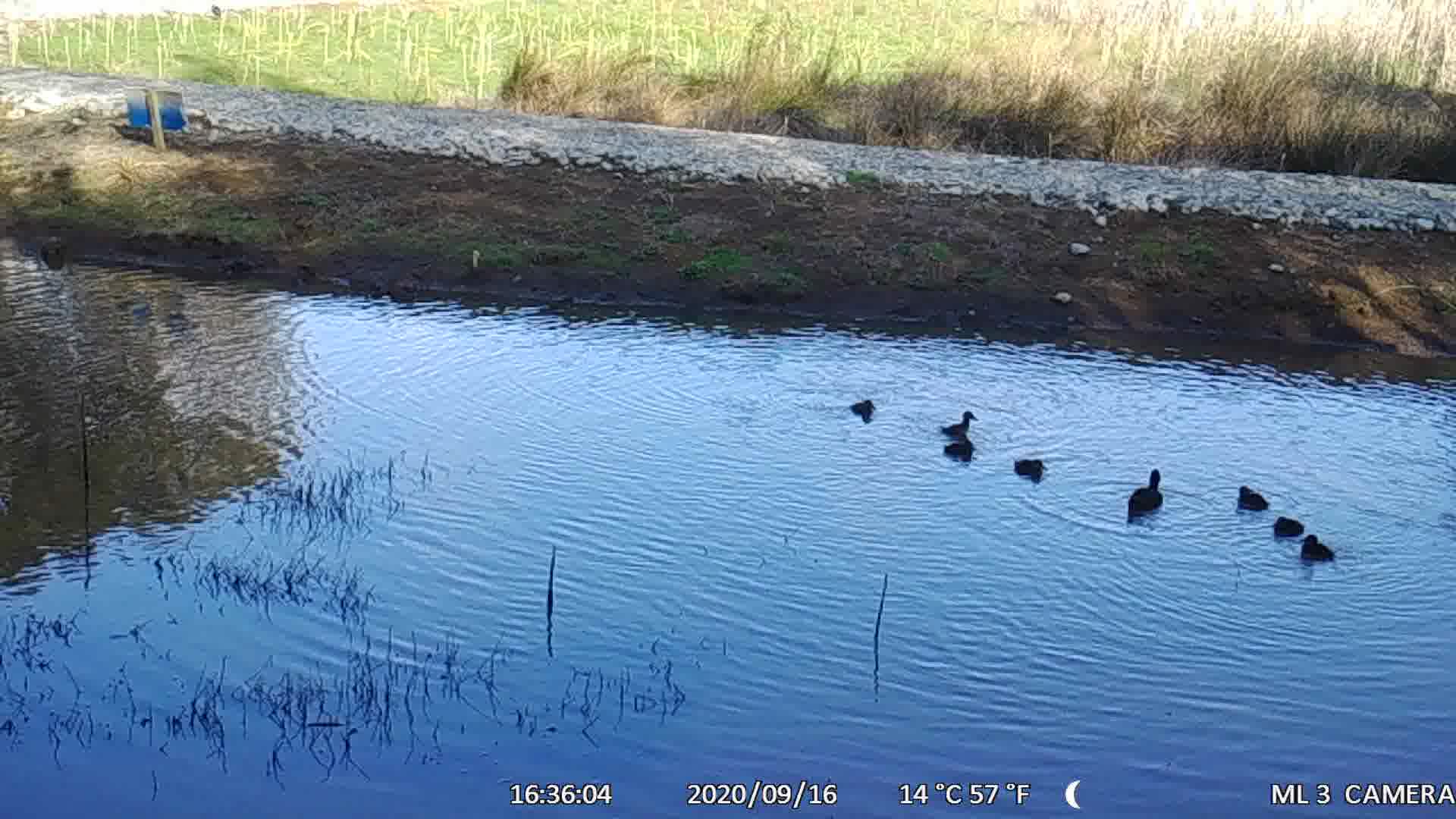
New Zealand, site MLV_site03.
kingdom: Animalia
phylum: Chordata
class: Aves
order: Anseriformes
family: Anatidae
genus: Anas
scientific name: Anas chlorotis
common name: brown teal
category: pateke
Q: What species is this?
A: Pateke (brown teal) (Anas chlorotis).